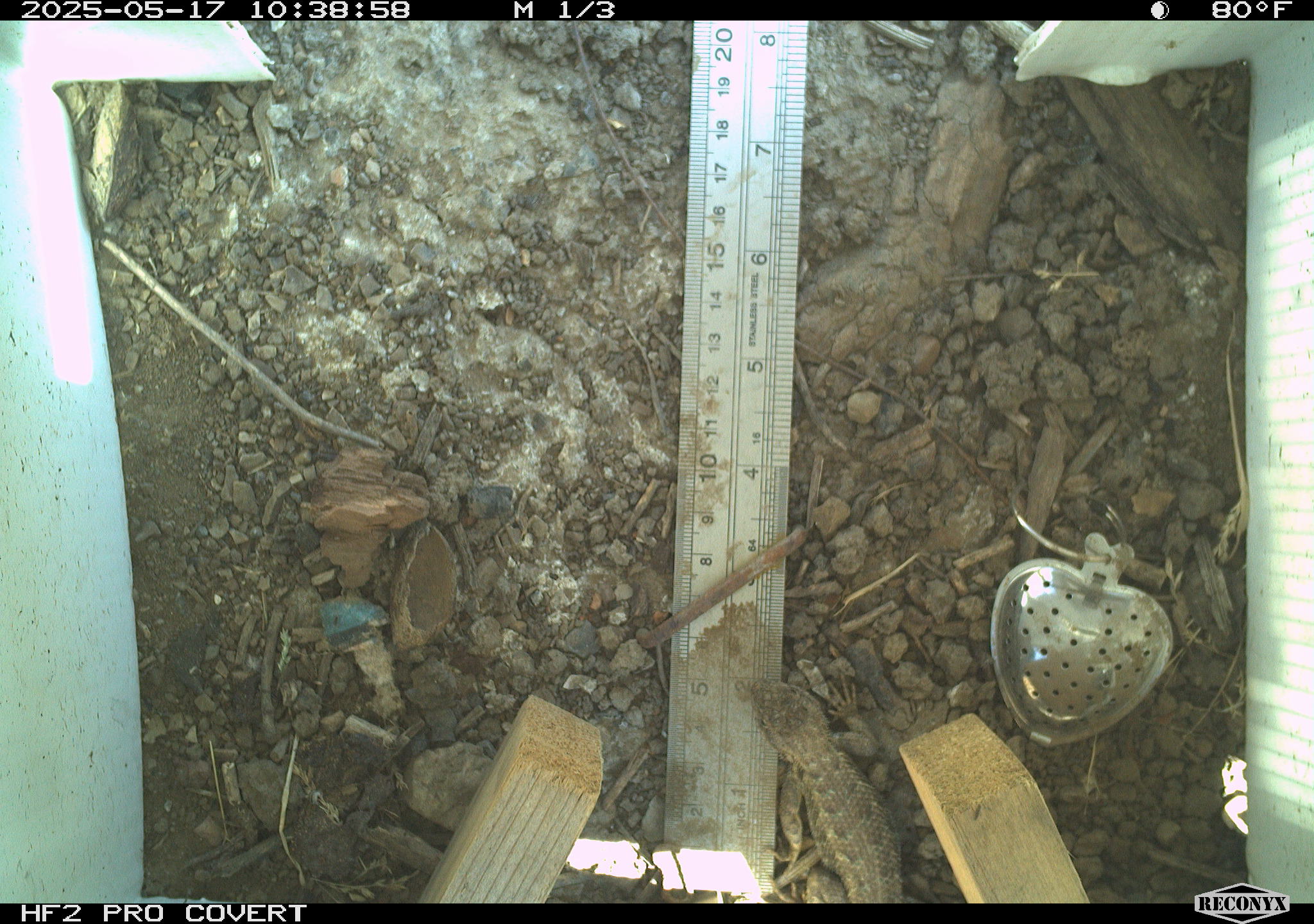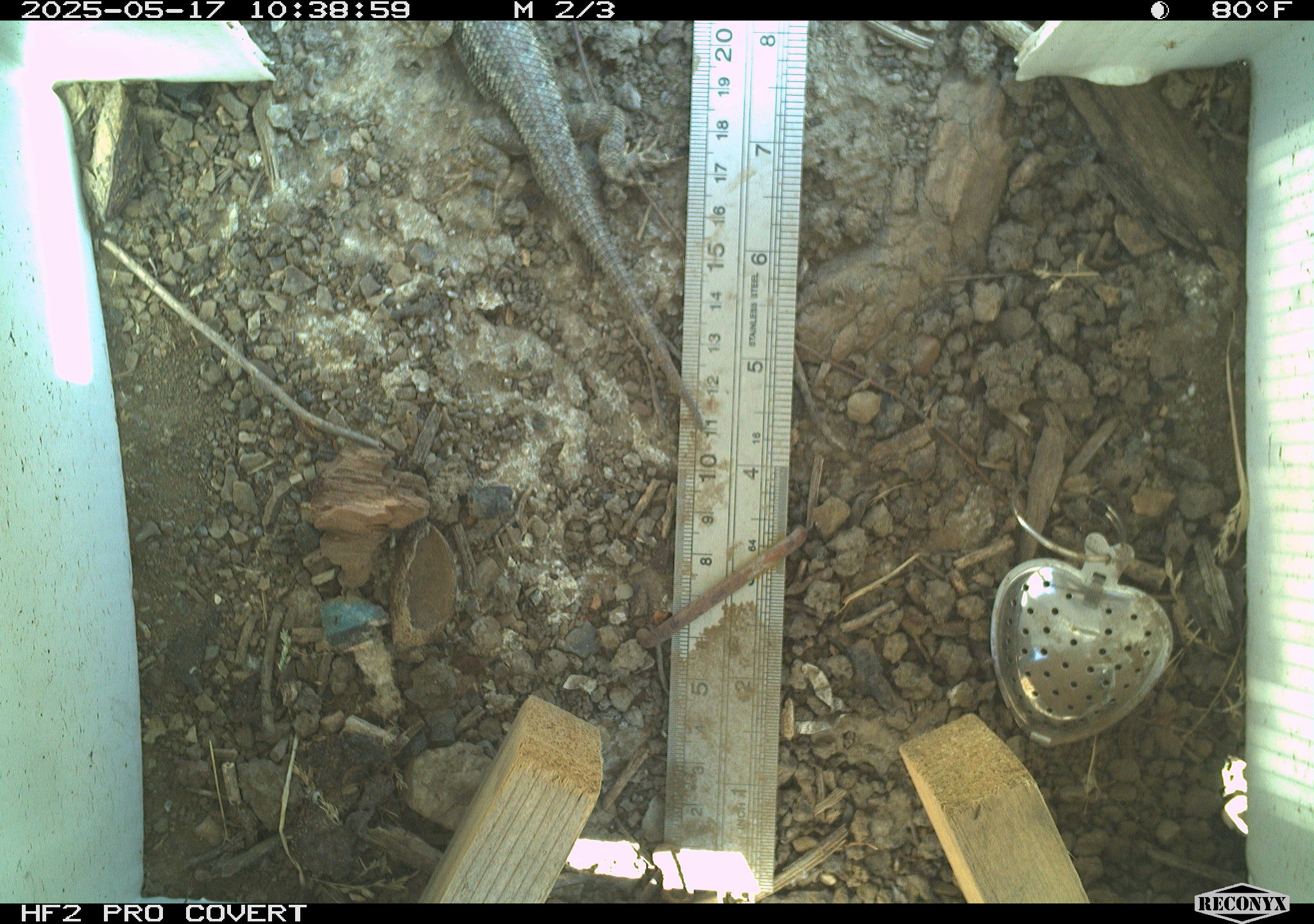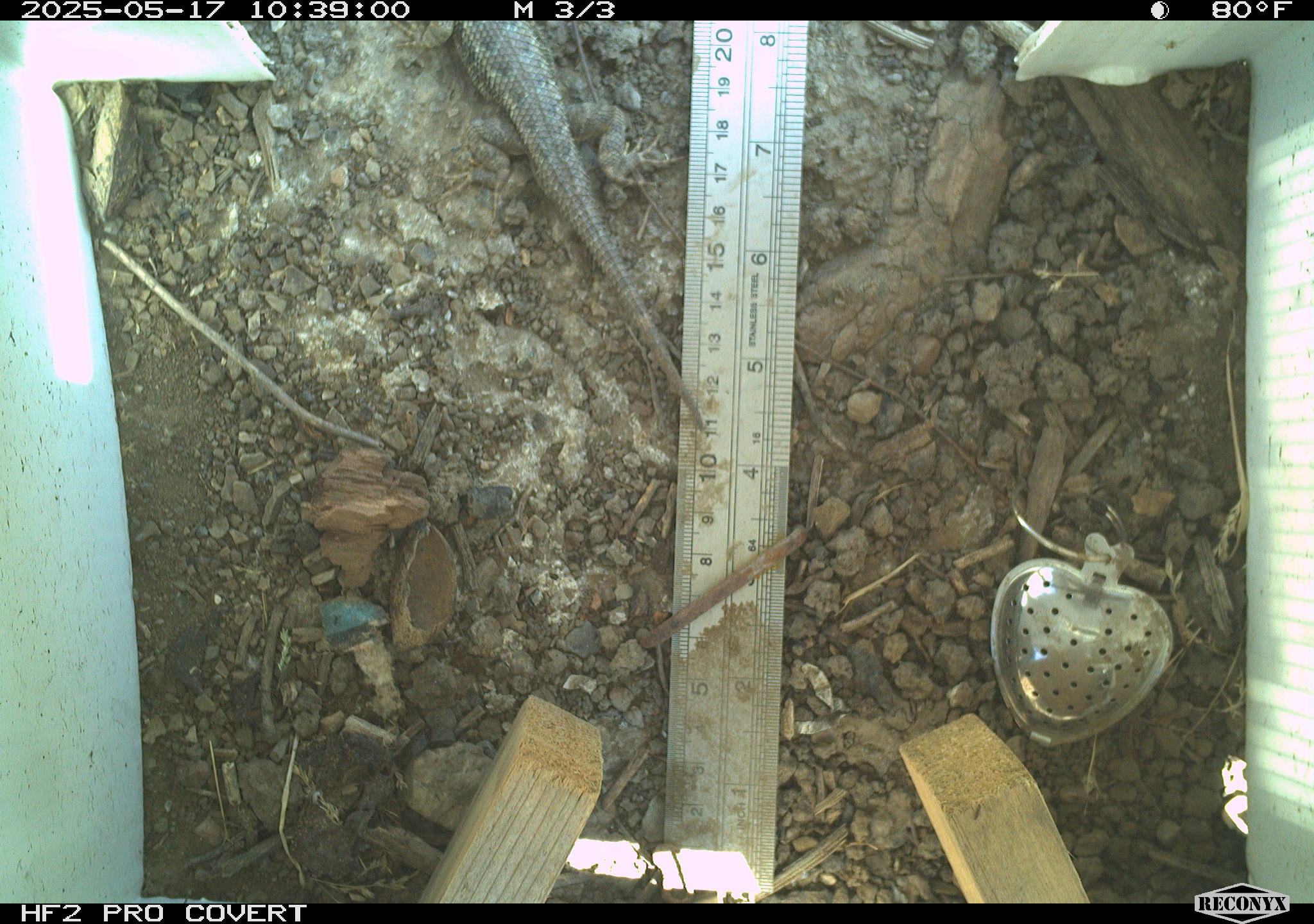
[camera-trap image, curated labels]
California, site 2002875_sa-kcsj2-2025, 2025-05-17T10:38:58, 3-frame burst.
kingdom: Animalia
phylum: Chordata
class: Reptilia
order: Squamata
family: Phrynosomatidae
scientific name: Phrynosomatidae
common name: north american spiny lizards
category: sceloporus/uta species